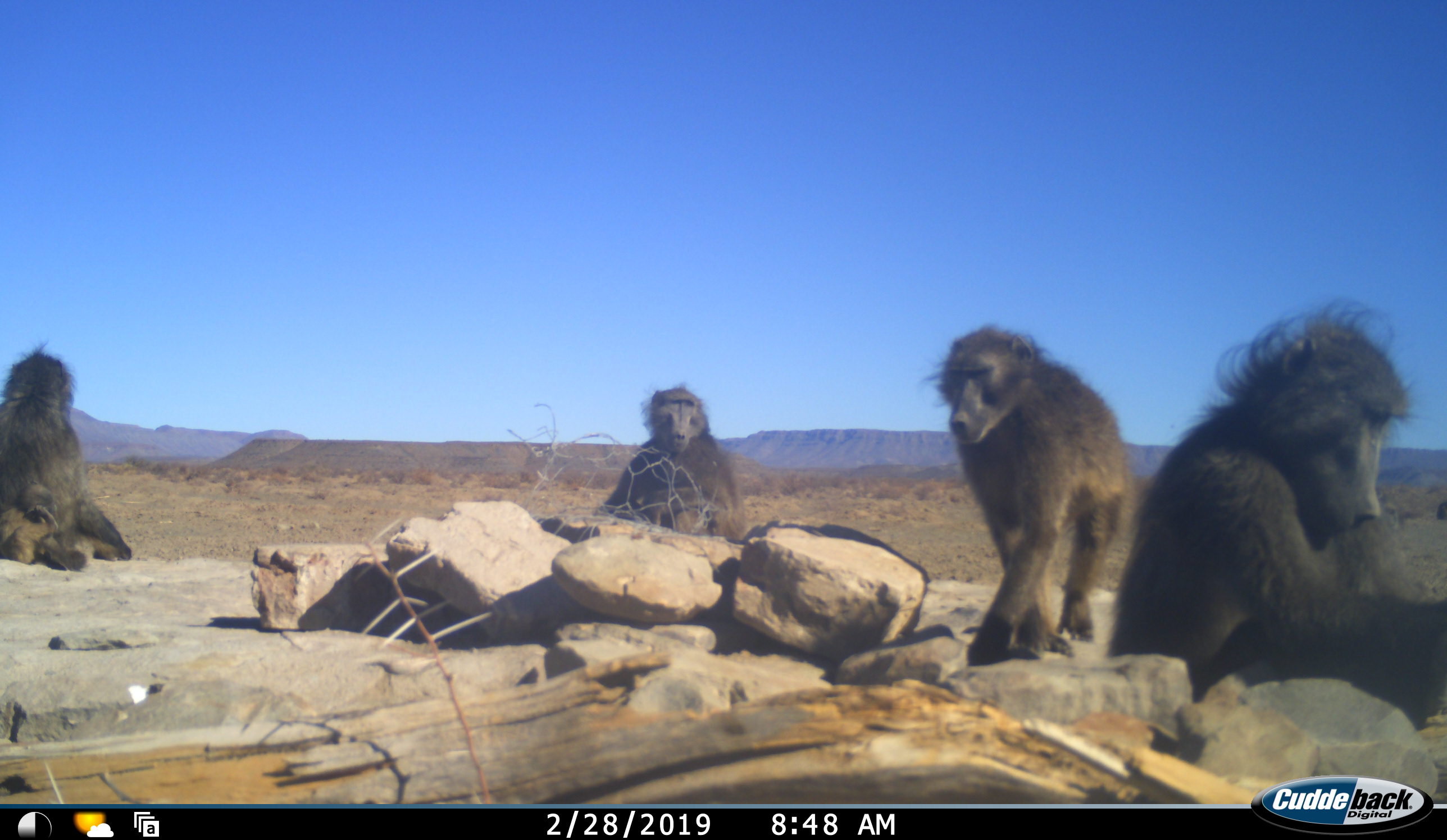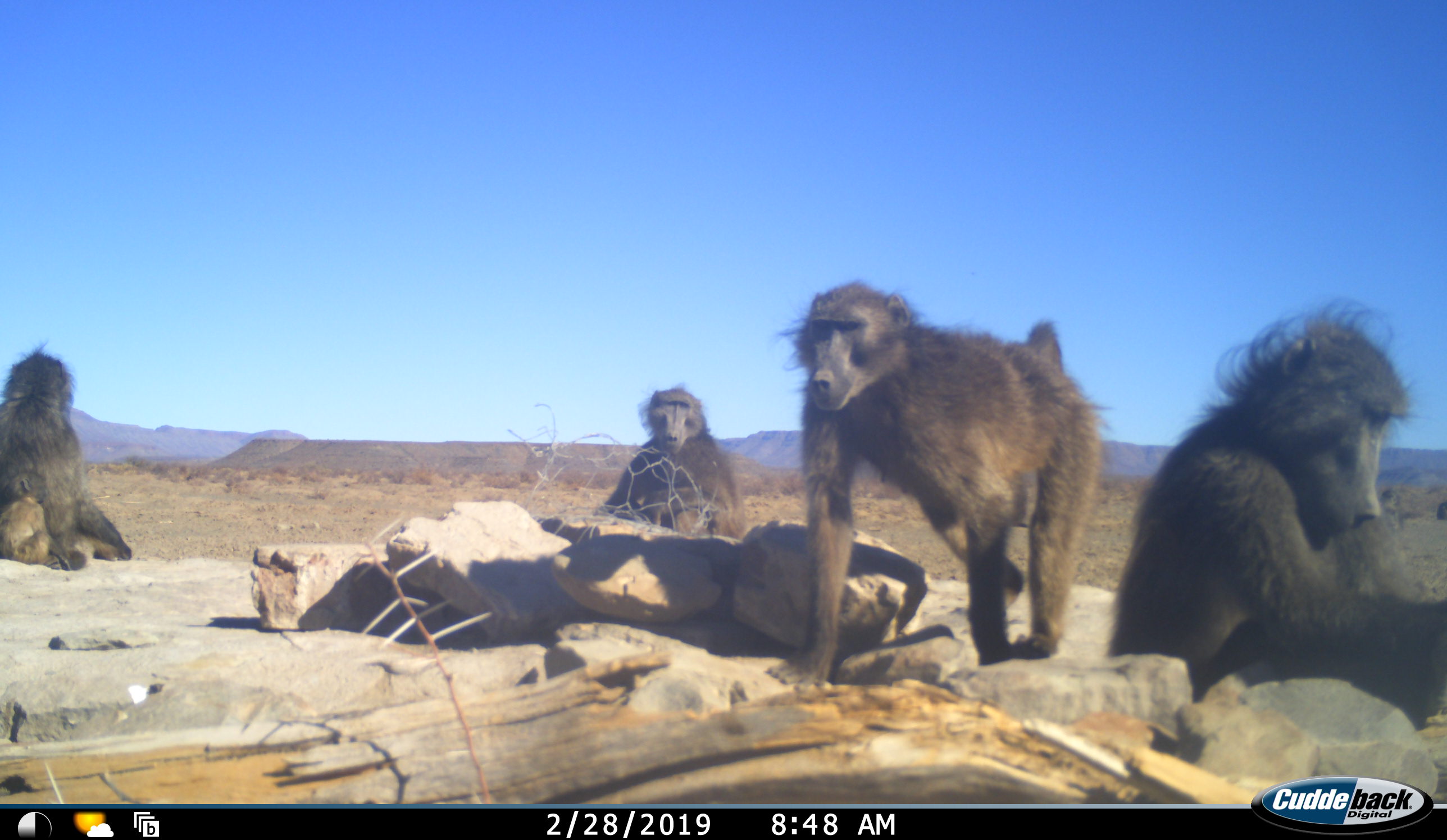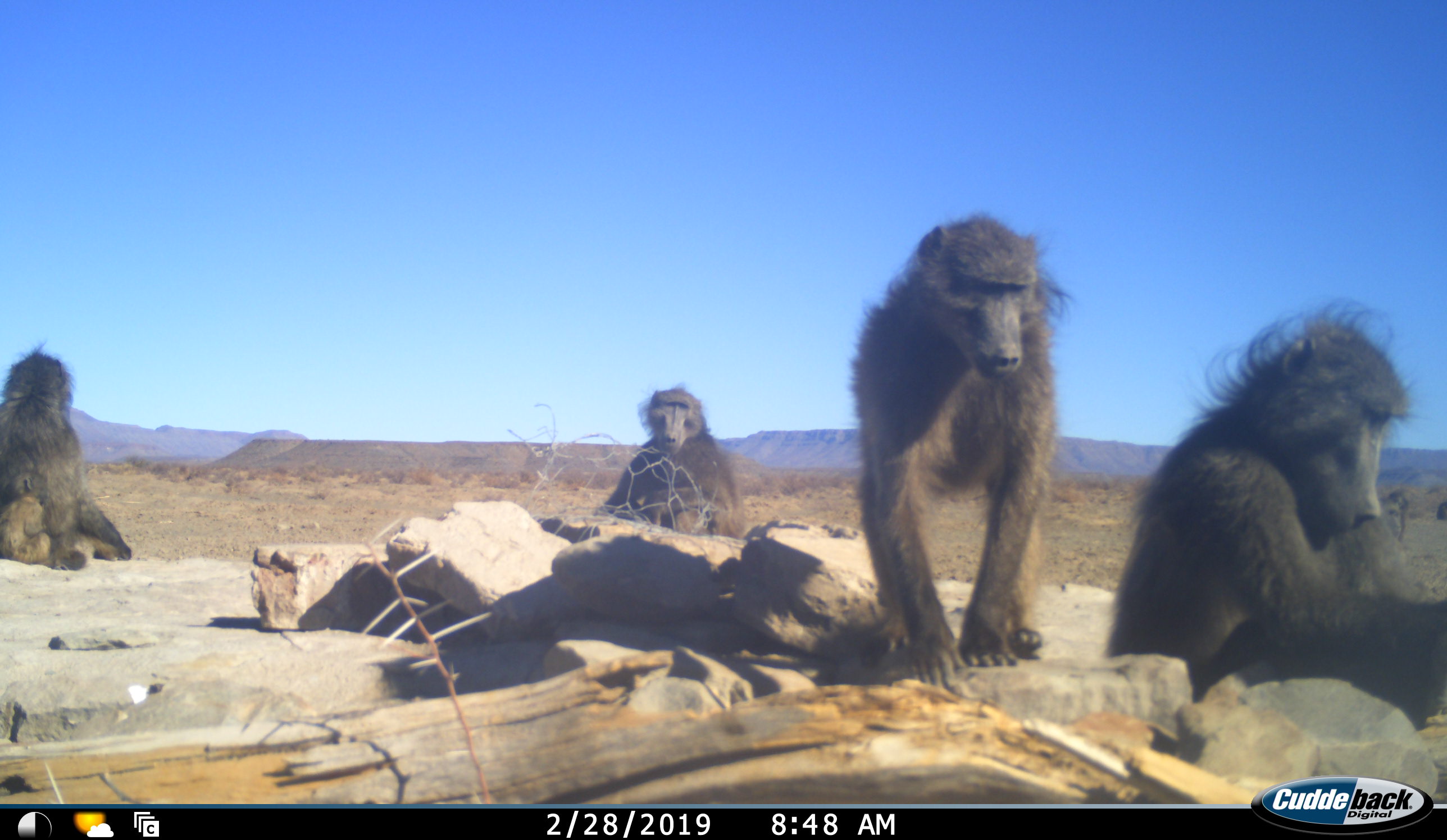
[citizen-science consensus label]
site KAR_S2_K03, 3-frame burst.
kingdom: Animalia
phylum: Chordata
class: Mammalia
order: Primates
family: Cercopithecidae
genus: Papio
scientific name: Papio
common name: baboon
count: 5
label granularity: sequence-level